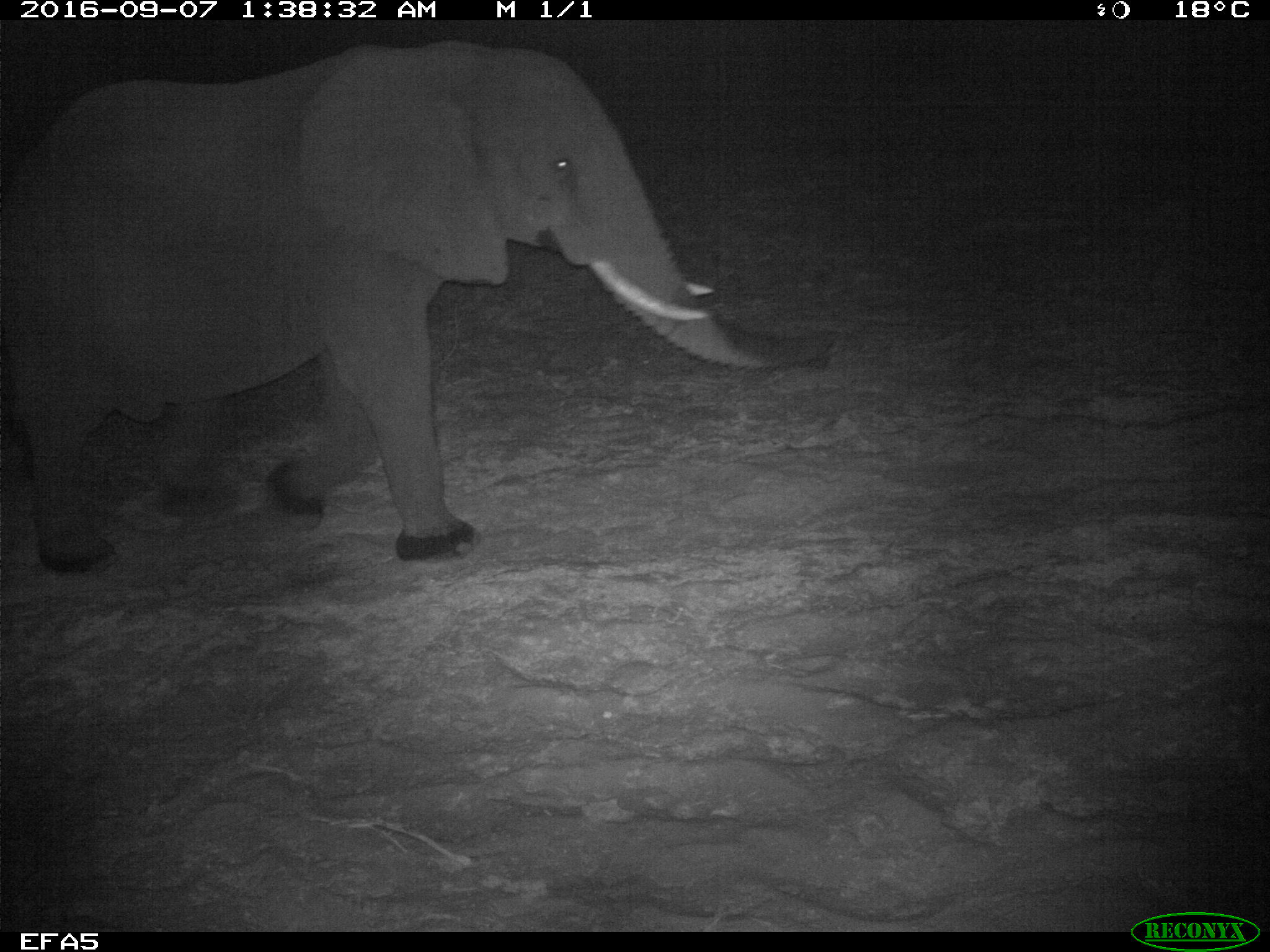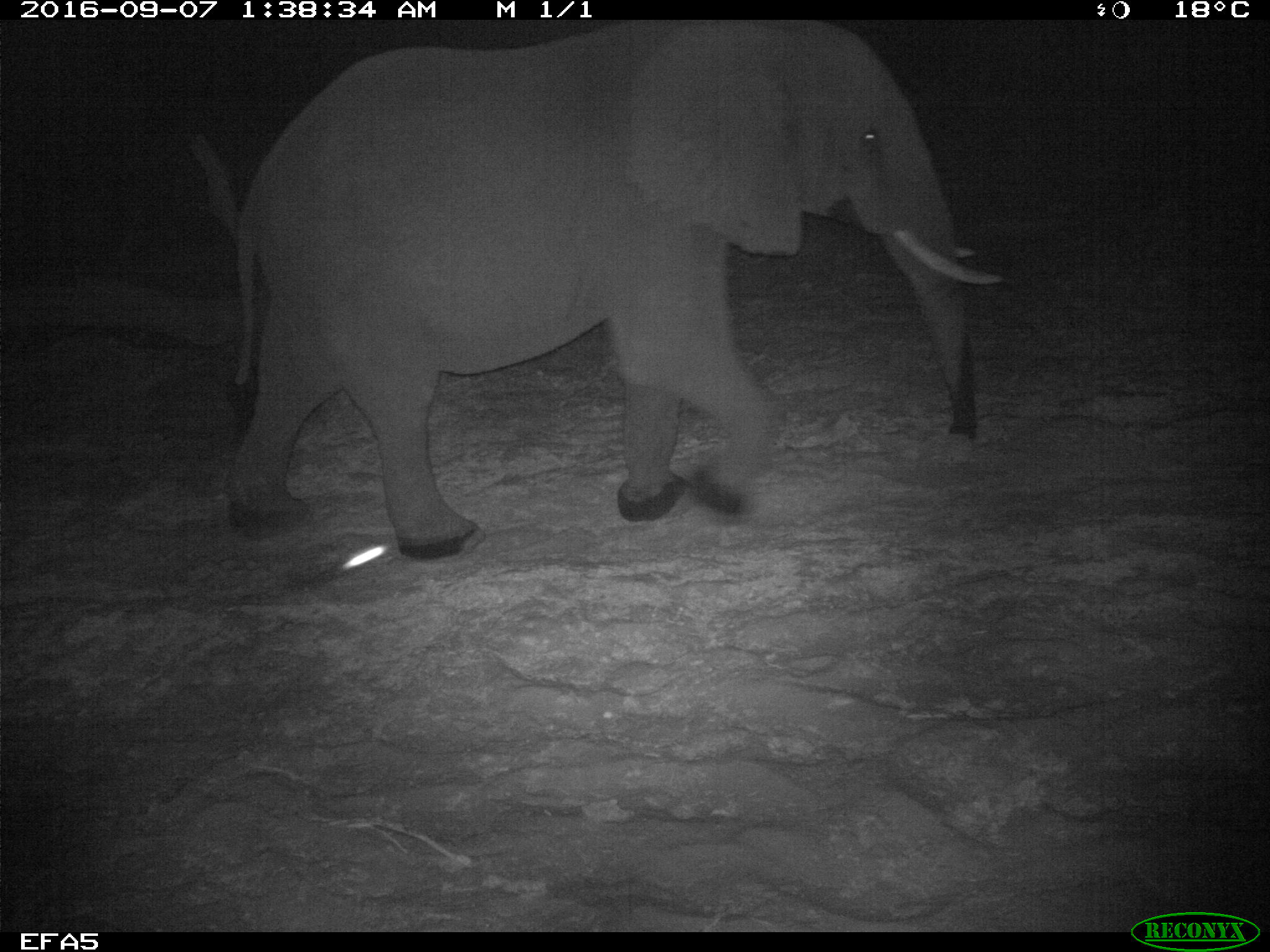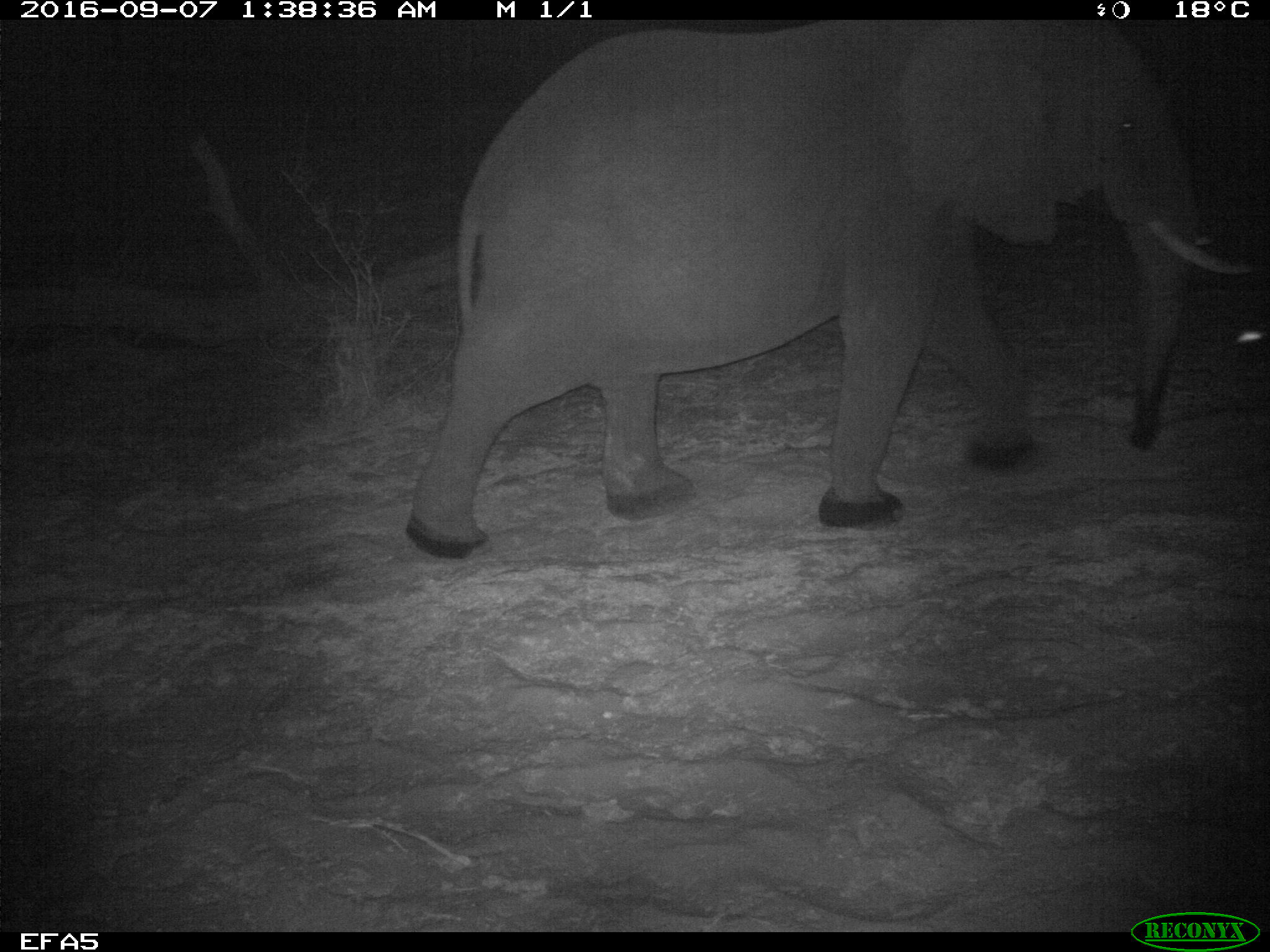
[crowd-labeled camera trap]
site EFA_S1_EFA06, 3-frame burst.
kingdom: Animalia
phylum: Chordata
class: Mammalia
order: Proboscidea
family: Elephantidae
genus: Loxodonta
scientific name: Loxodonta africana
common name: african bush elephant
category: elephant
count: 1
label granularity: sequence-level